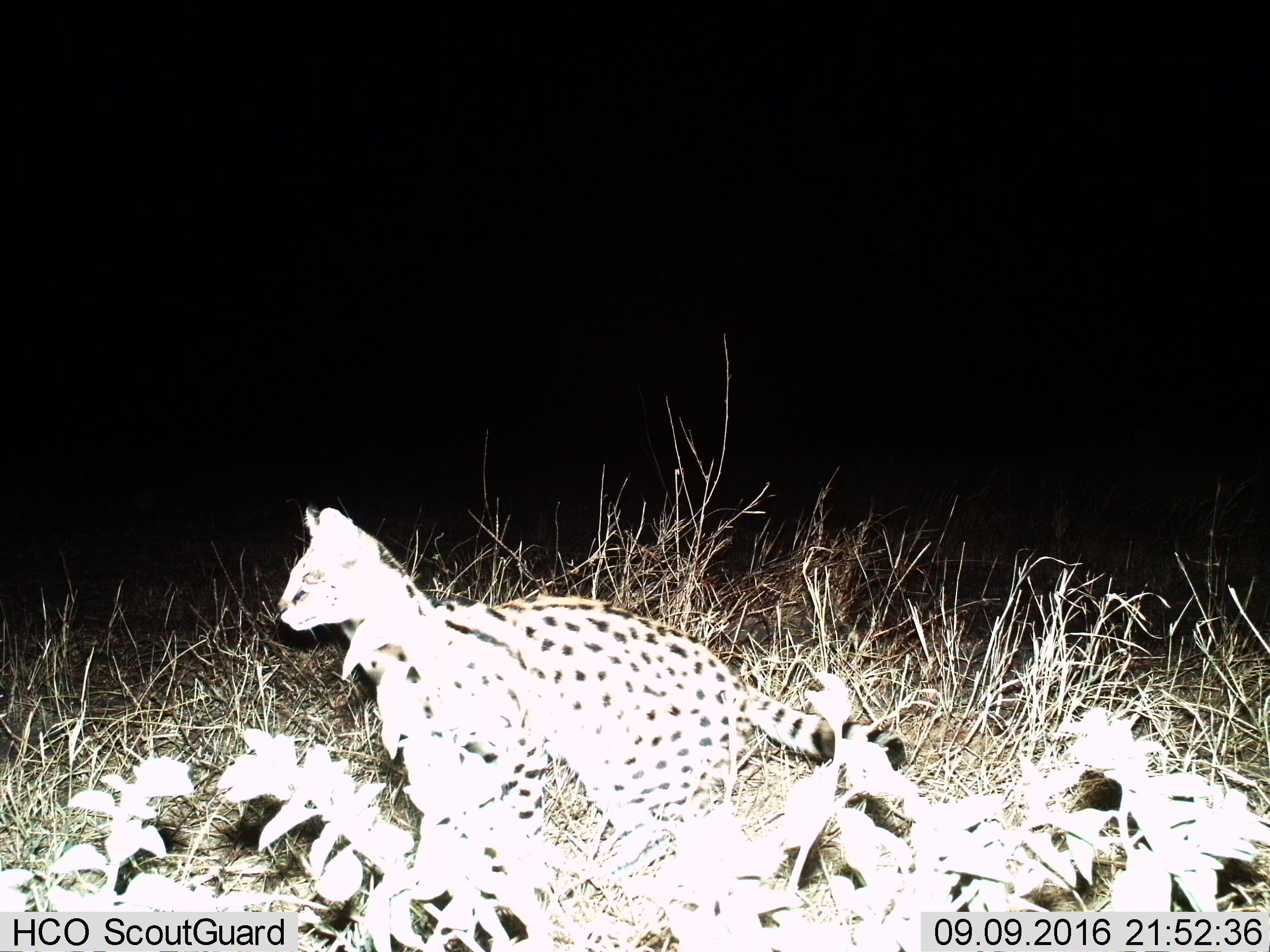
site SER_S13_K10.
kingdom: Animalia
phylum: Chordata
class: Mammalia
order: Carnivora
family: Felidae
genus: Leptailurus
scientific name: Leptailurus serval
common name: serval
Serval (Leptailurus serval), count 1. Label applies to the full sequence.